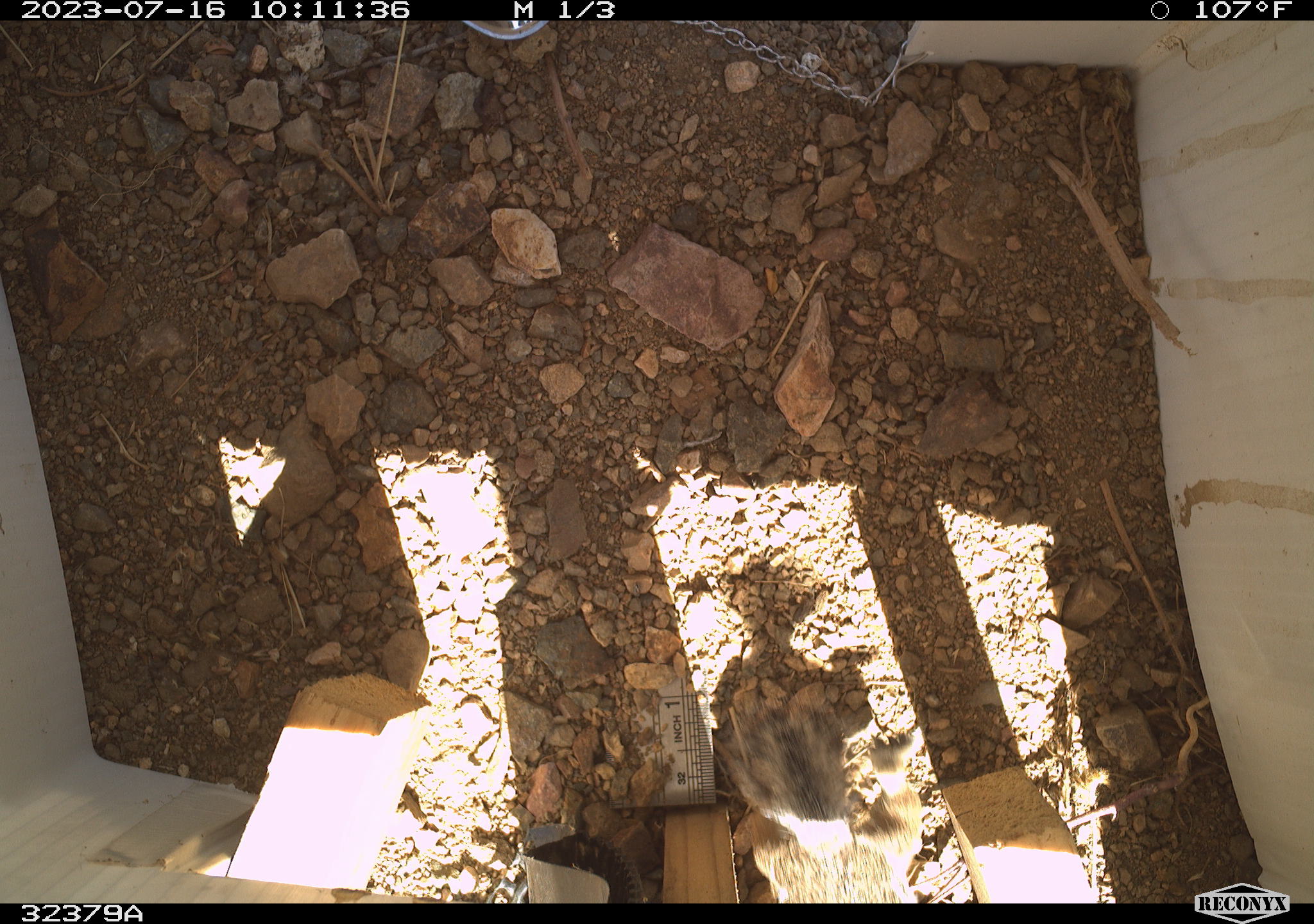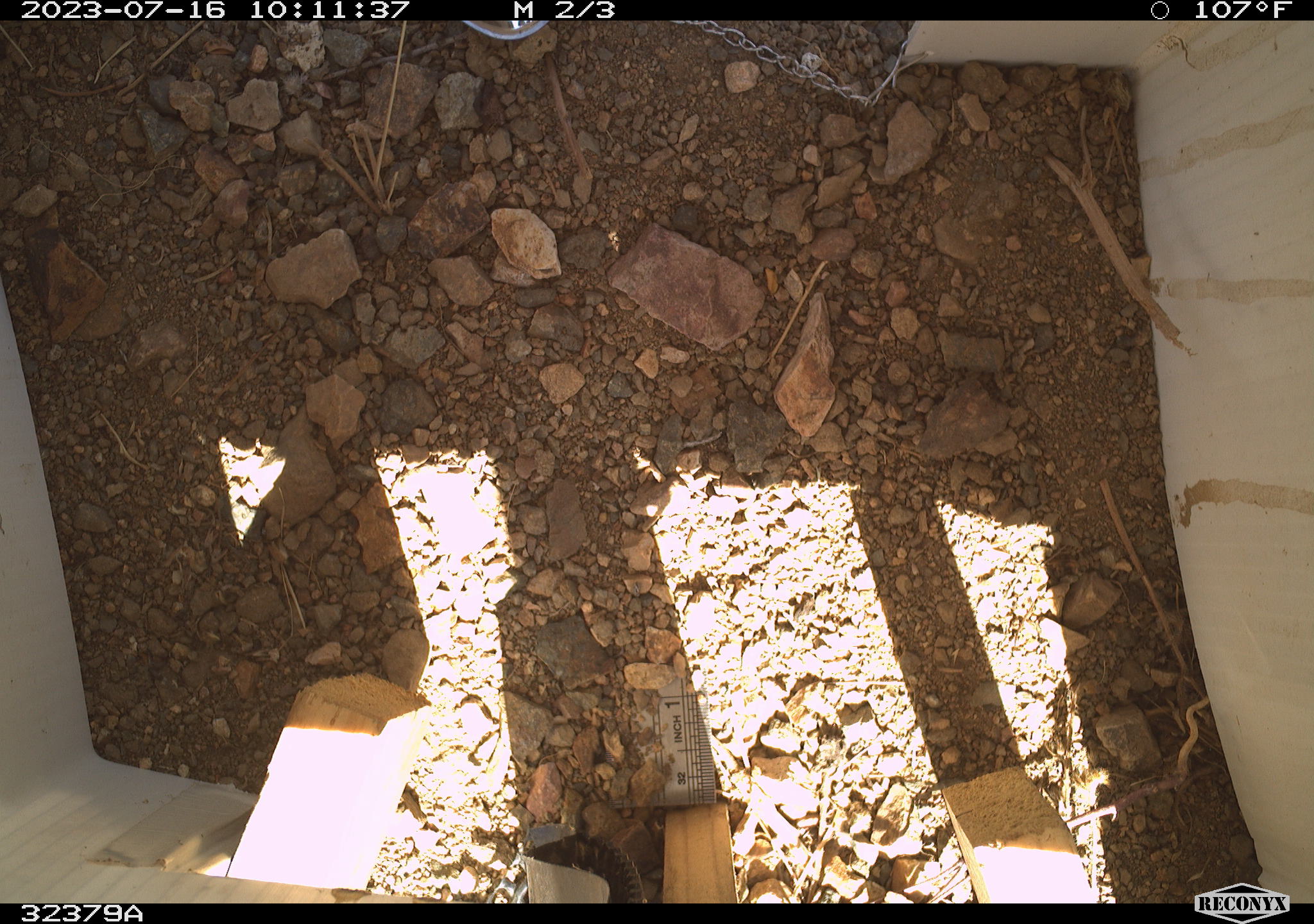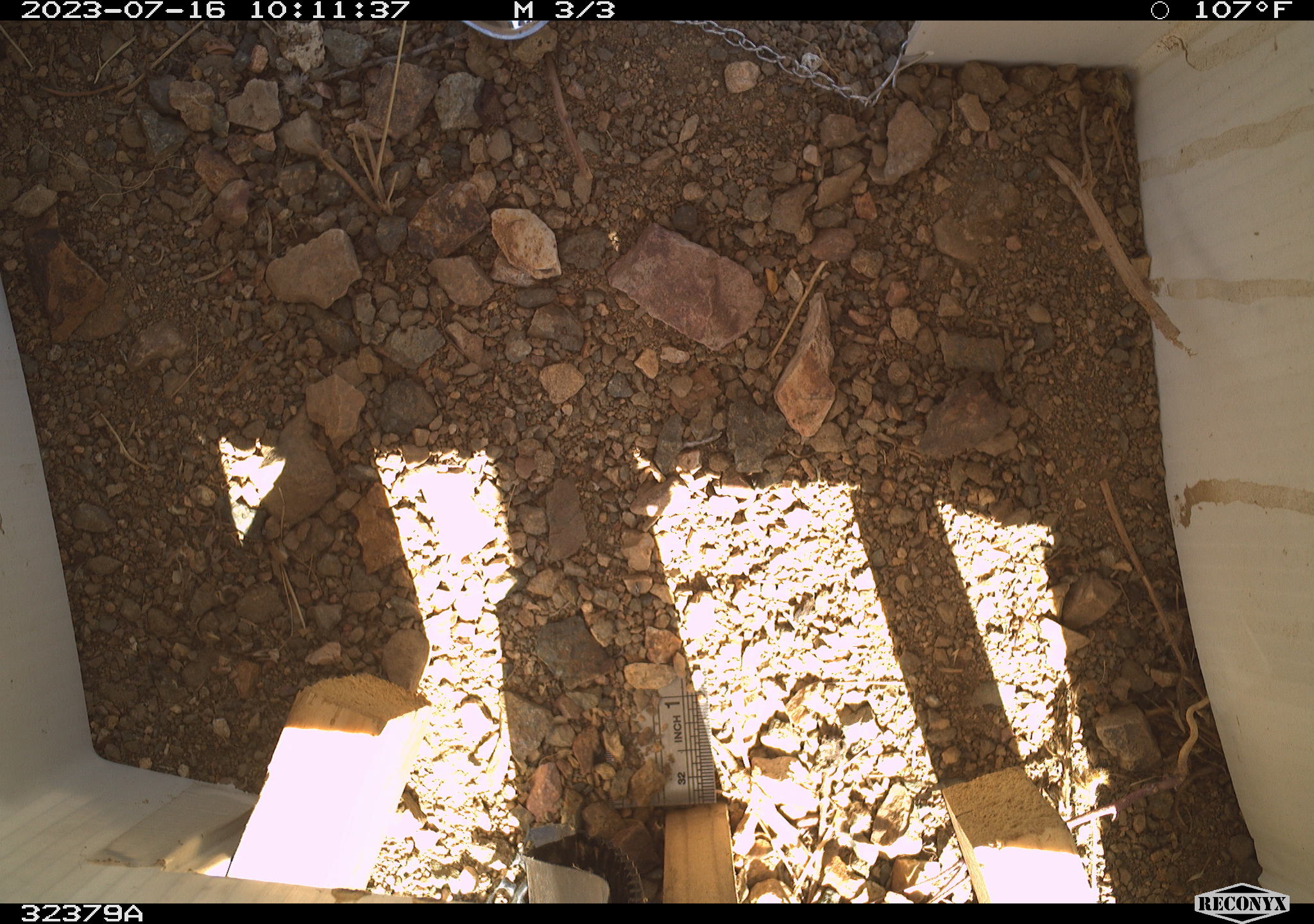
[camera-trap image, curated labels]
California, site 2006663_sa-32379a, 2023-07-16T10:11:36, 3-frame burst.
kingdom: Animalia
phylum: Chordata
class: Mammalia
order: Rodentia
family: Sciuridae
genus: Ammospermophilus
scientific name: Ammospermophilus leucurus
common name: white-tailed antelope squirrel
White-tailed antelope squirrel (Ammospermophilus leucurus).